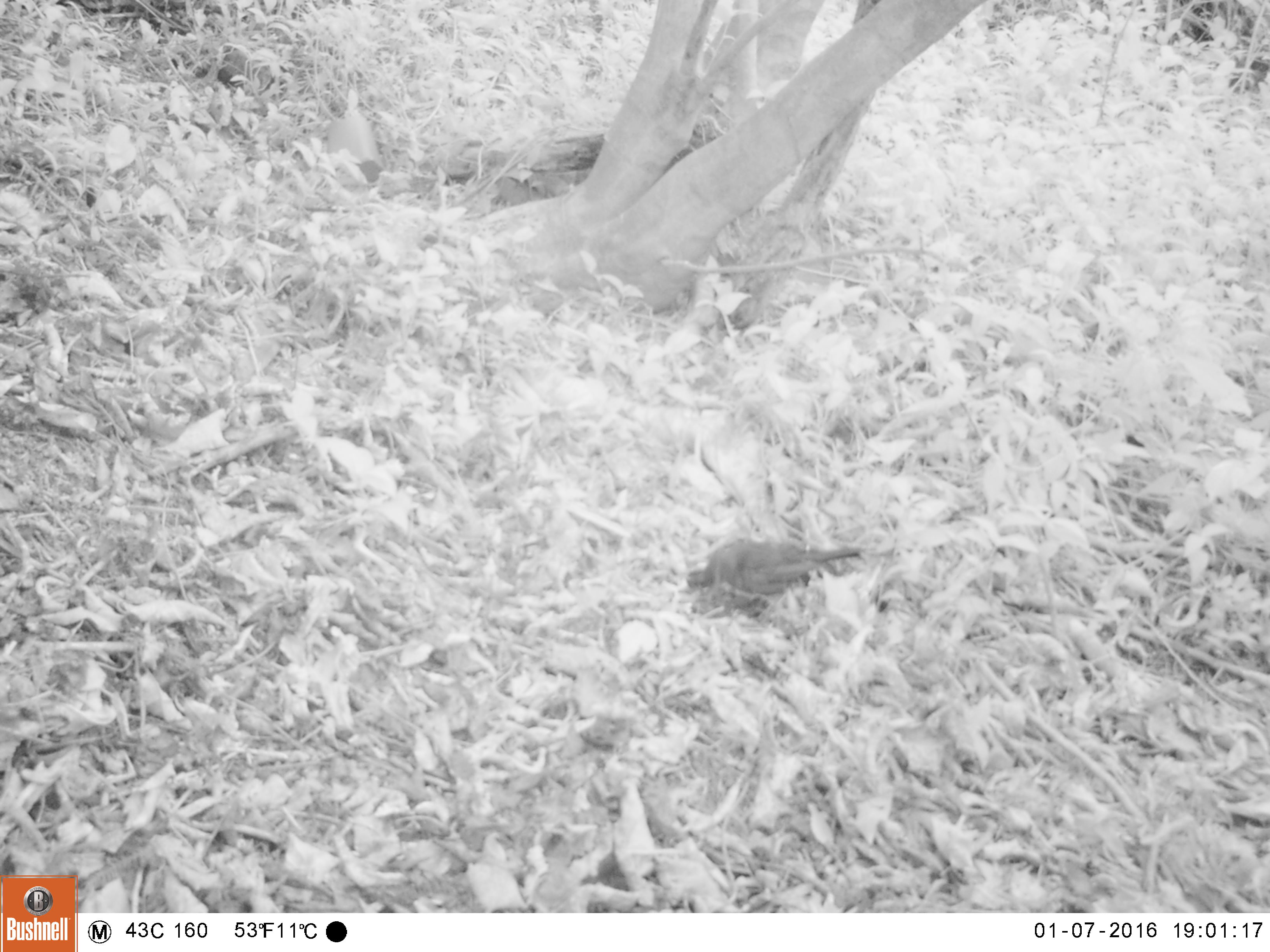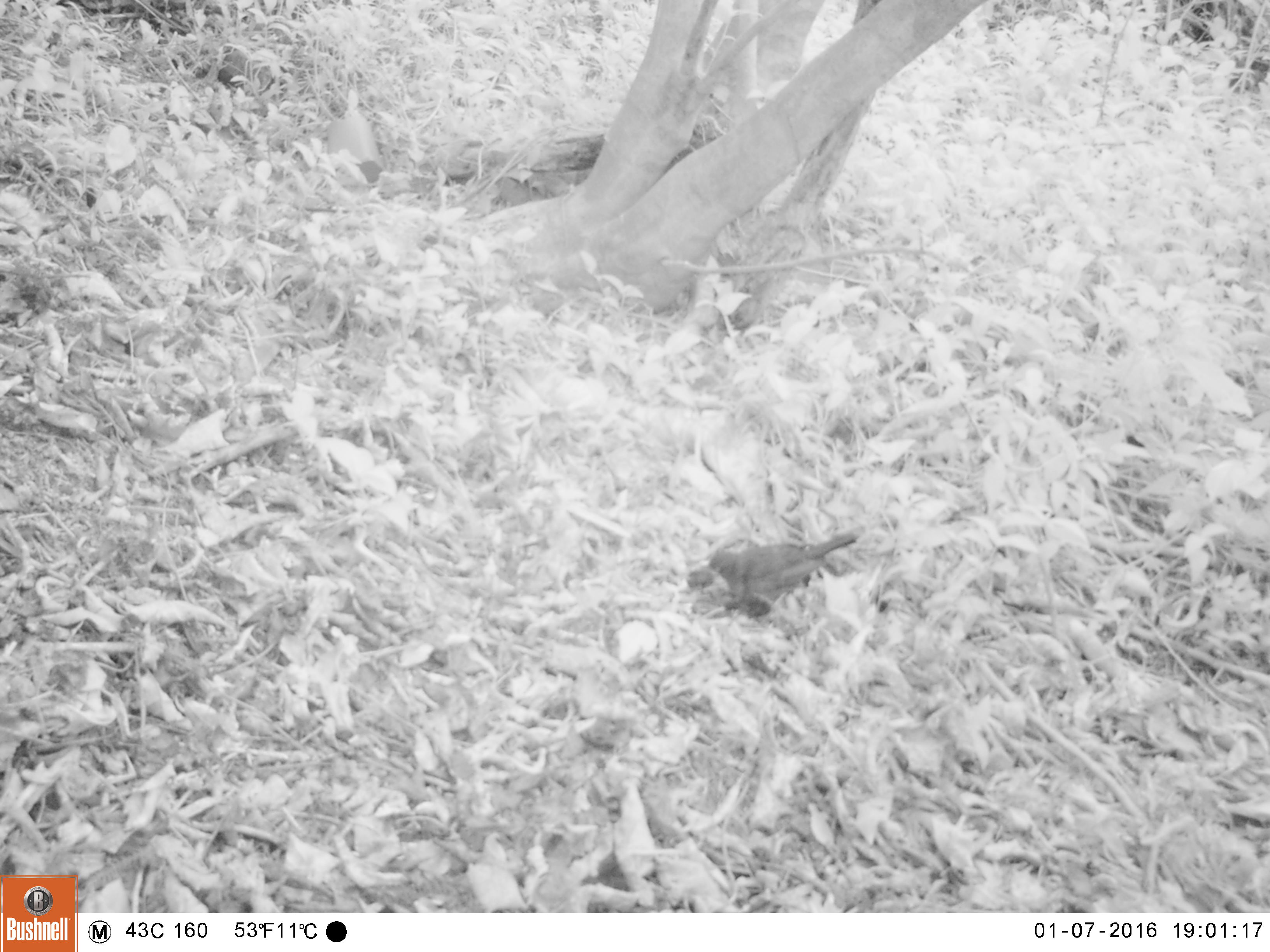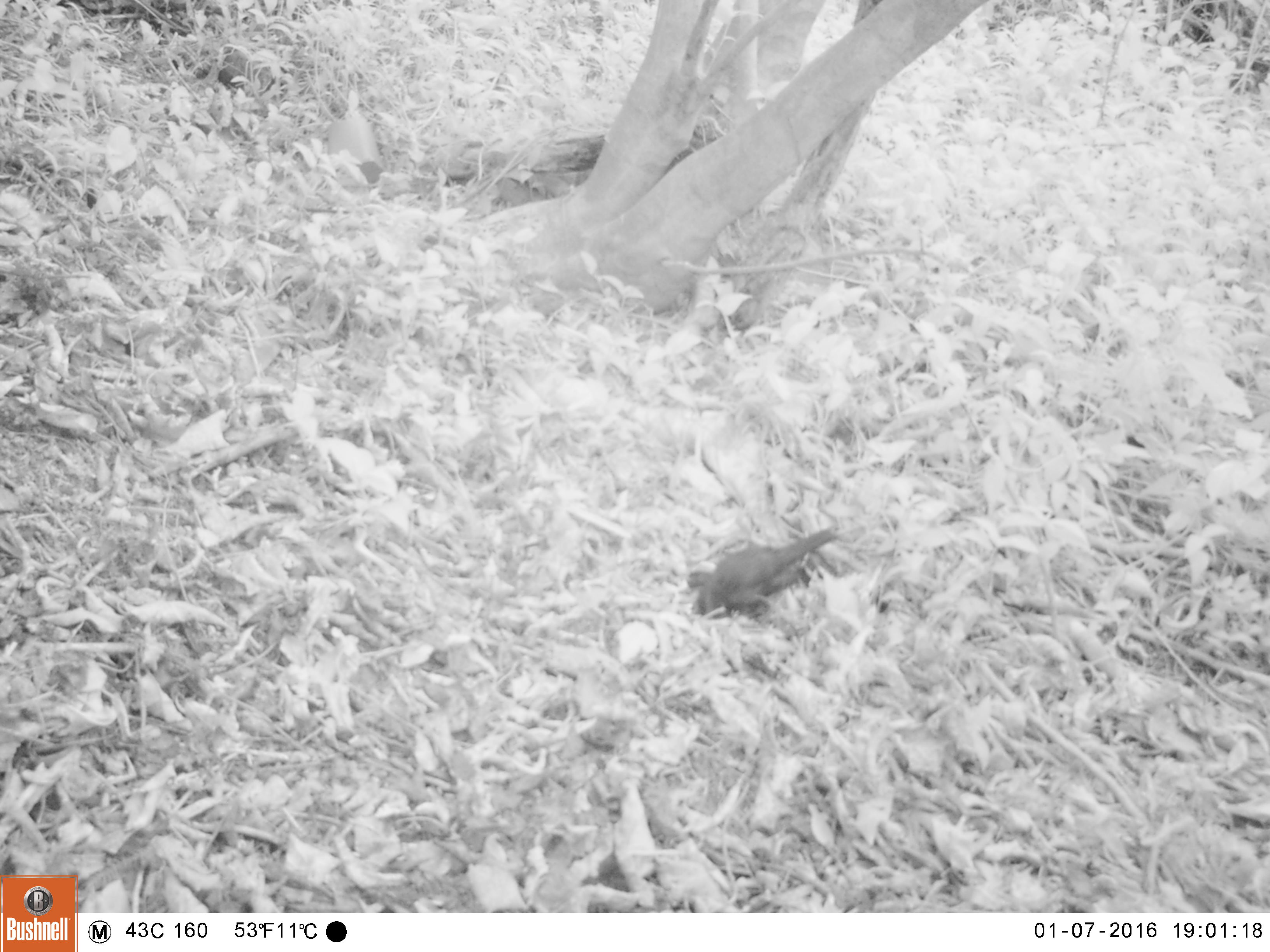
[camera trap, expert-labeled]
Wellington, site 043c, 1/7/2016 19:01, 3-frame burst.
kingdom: Animalia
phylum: Chordata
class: Aves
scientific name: Aves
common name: bird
Bird (Aves).